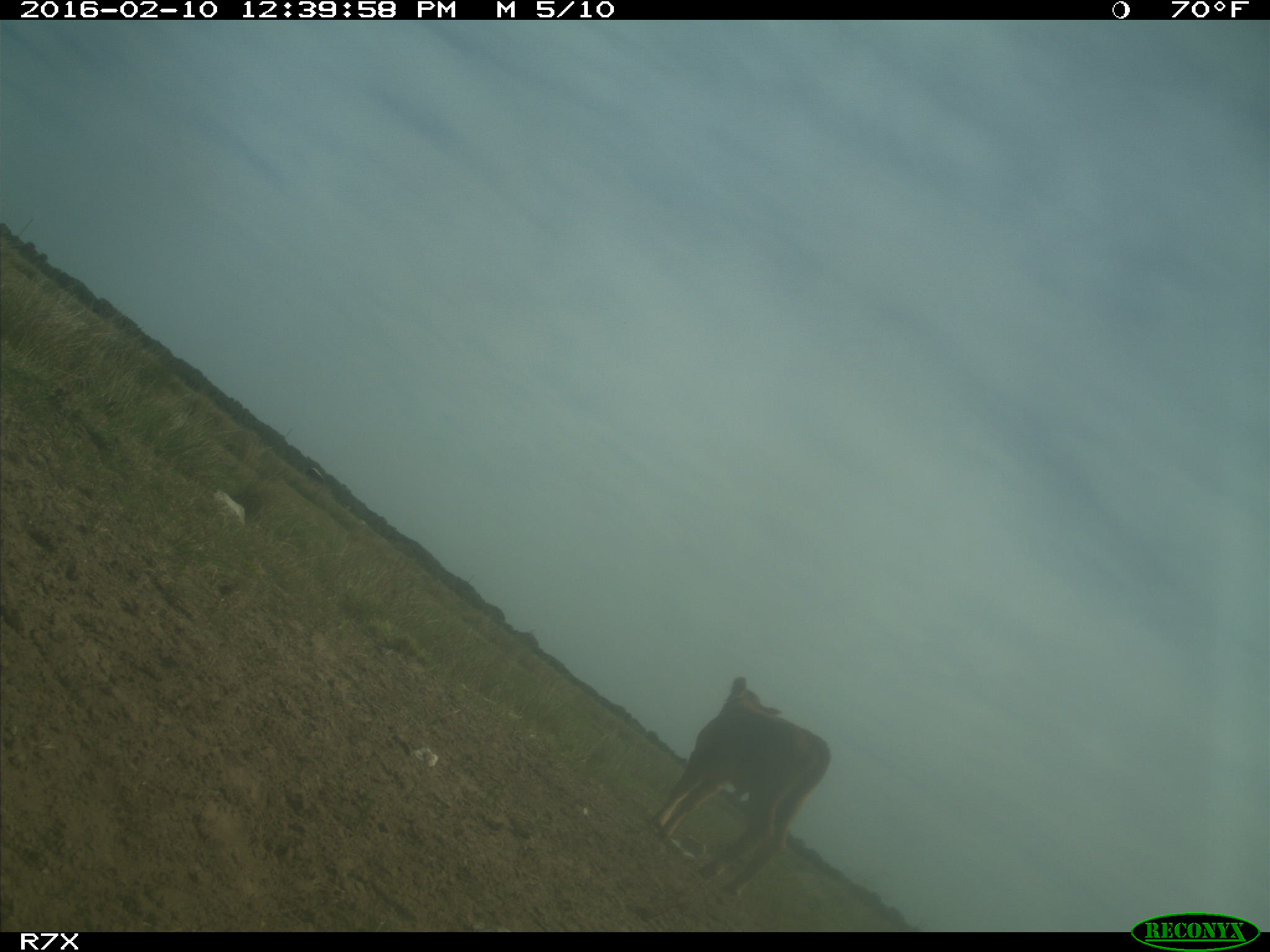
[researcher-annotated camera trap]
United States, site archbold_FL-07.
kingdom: Animalia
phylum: Chordata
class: Mammalia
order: Artiodactyla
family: Bovidae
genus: Bos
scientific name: Bos taurus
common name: domestic cow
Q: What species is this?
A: Bos taurus (domestic cow).